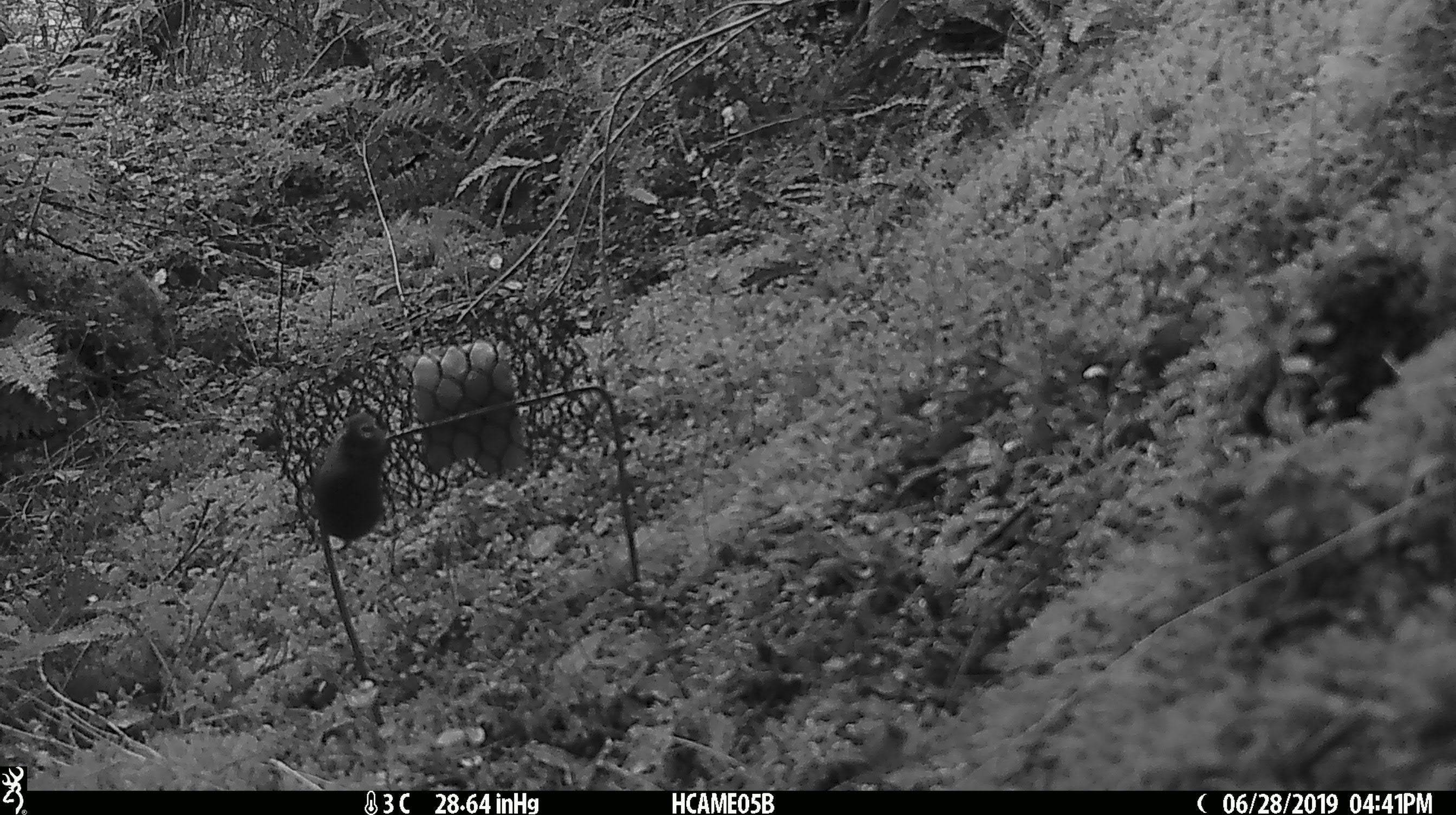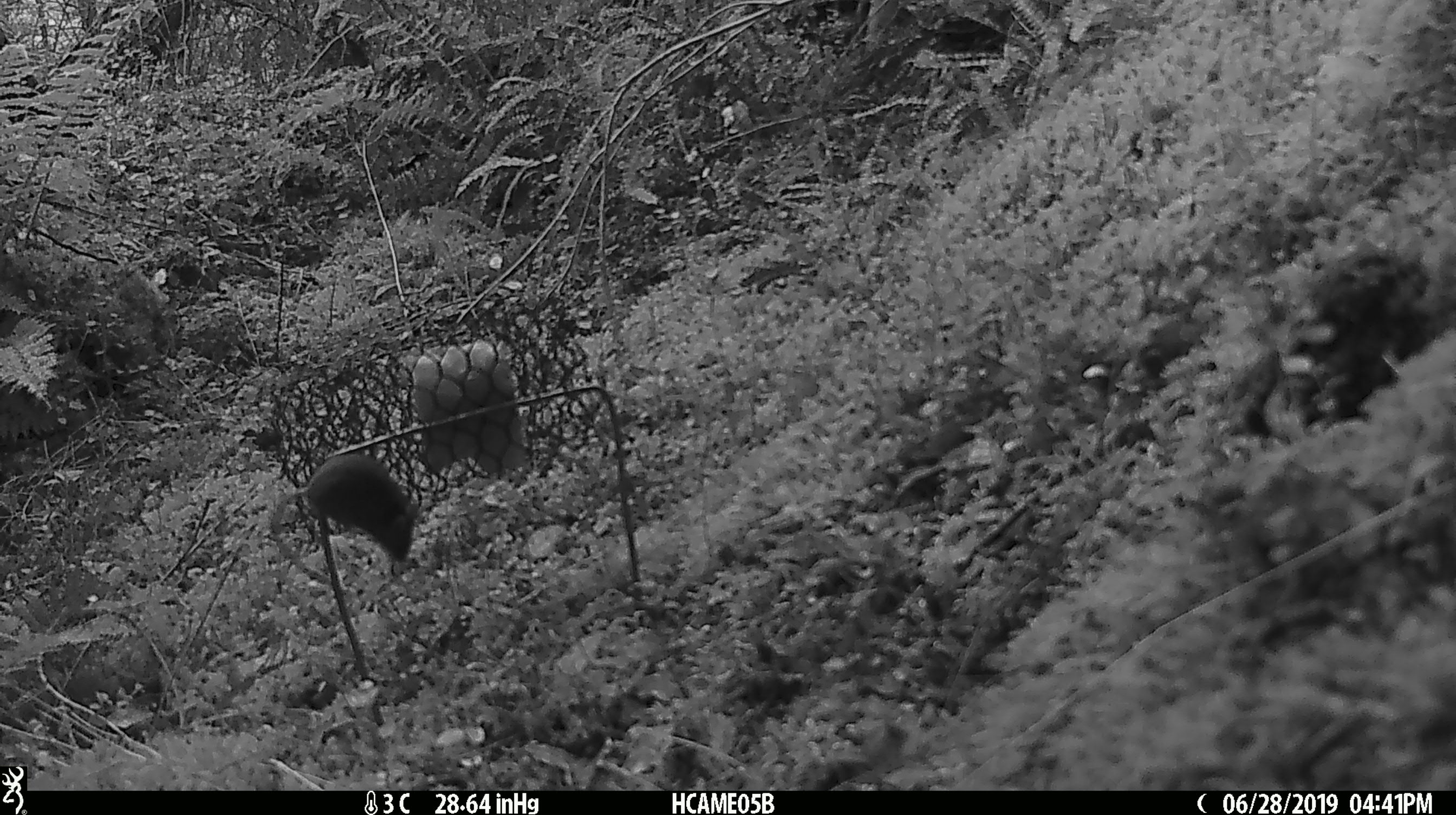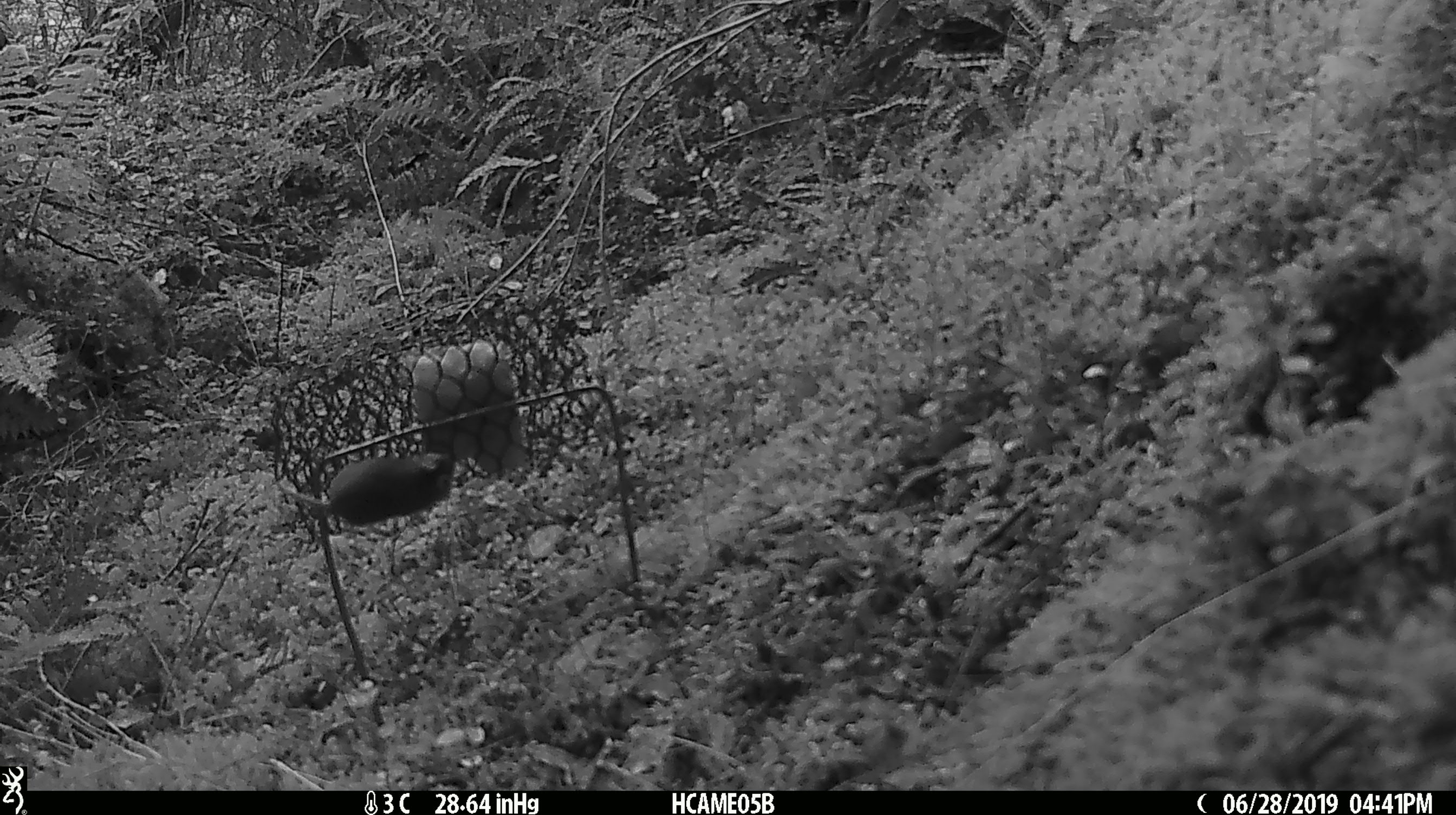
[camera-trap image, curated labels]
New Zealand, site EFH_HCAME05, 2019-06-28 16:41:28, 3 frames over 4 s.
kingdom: Animalia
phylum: Chordata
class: Mammalia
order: Rodentia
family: Muridae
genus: Mus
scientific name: Mus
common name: mouse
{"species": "mouse (Mus)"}